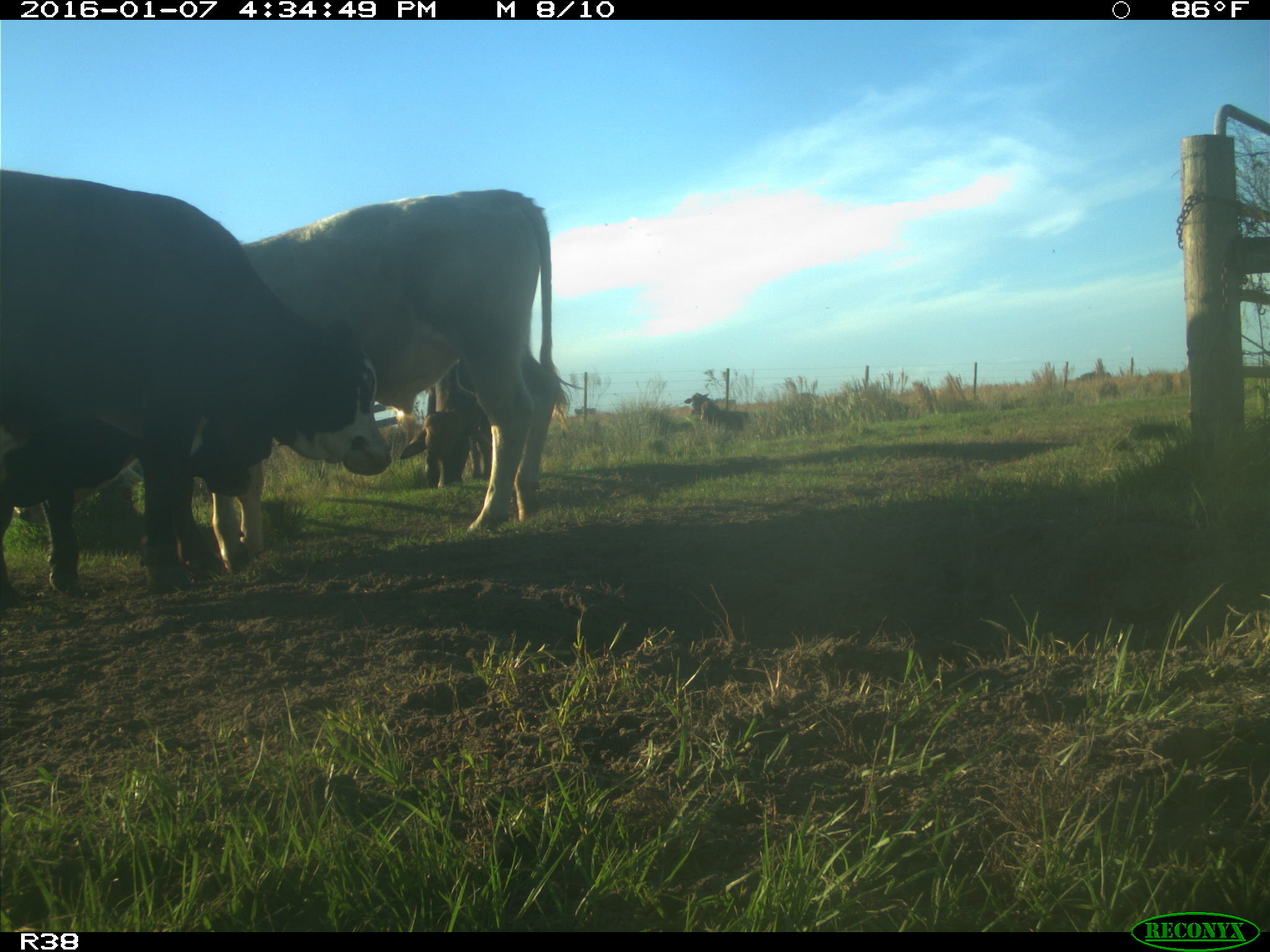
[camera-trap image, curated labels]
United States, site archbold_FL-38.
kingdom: Animalia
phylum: Chordata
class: Mammalia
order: Artiodactyla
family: Bovidae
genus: Bos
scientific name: Bos taurus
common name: domestic cow